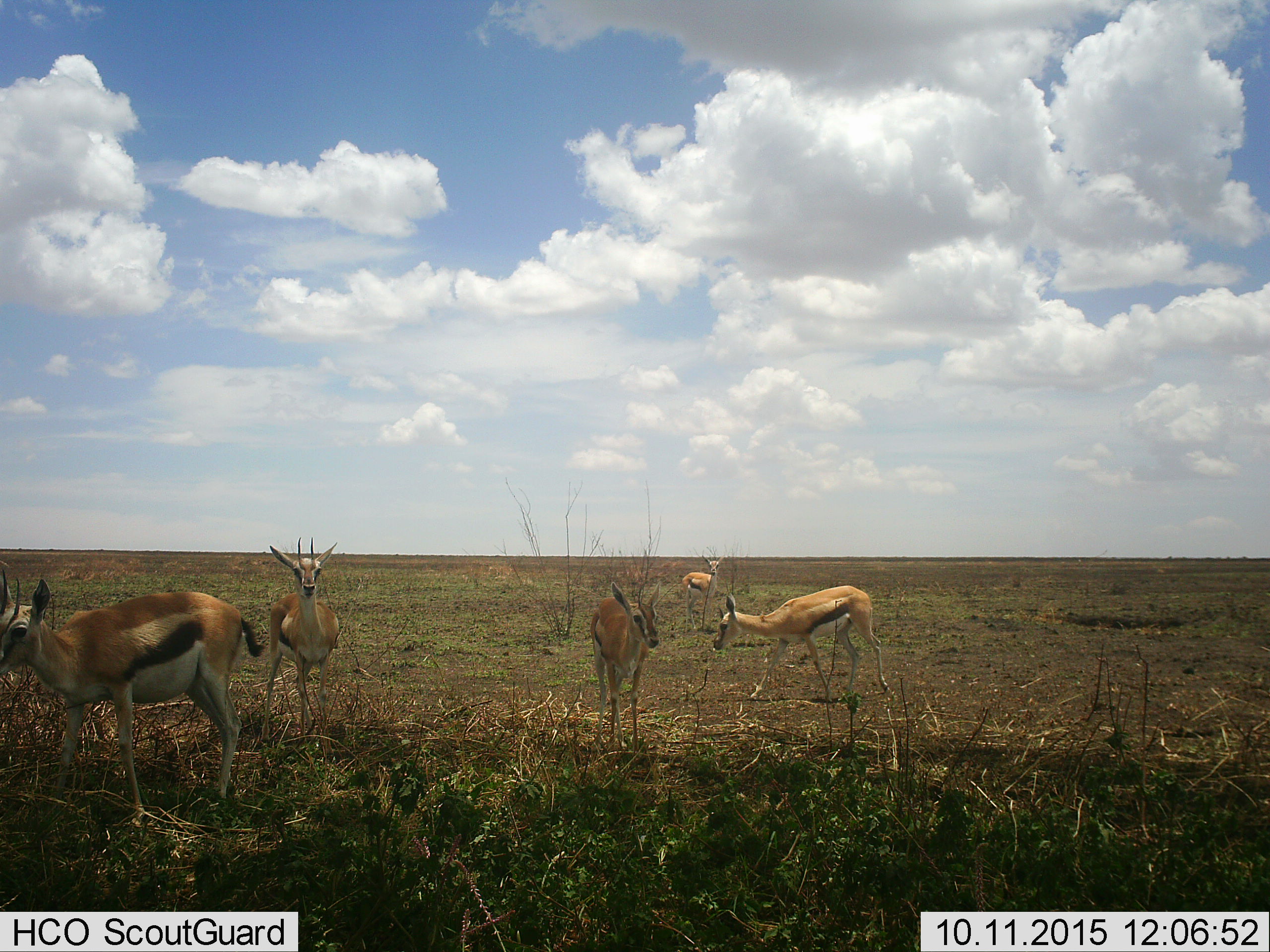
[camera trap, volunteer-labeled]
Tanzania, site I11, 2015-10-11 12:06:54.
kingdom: Animalia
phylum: Chordata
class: Mammalia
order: Artiodactyla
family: Bovidae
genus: Eudorcas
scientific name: Eudorcas thomsonii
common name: thomson's gazelle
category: gazellethomsons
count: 5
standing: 89%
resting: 0%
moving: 33%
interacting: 0%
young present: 0%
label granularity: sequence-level